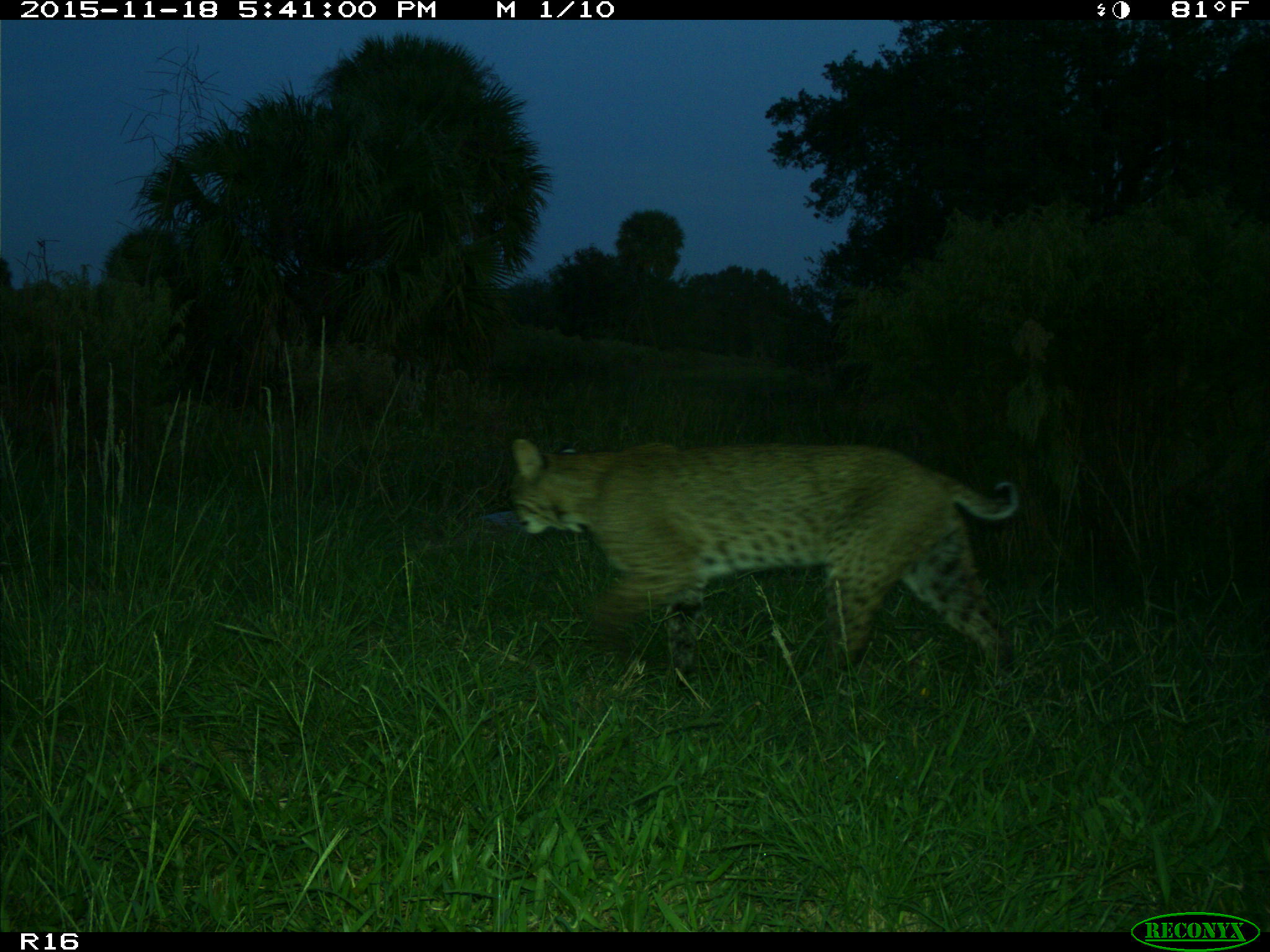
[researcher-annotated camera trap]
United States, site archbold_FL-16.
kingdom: Animalia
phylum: Chordata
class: Mammalia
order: Carnivora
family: Felidae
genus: Lynx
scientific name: Lynx rufus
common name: bobcat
Lynx rufus (bobcat).